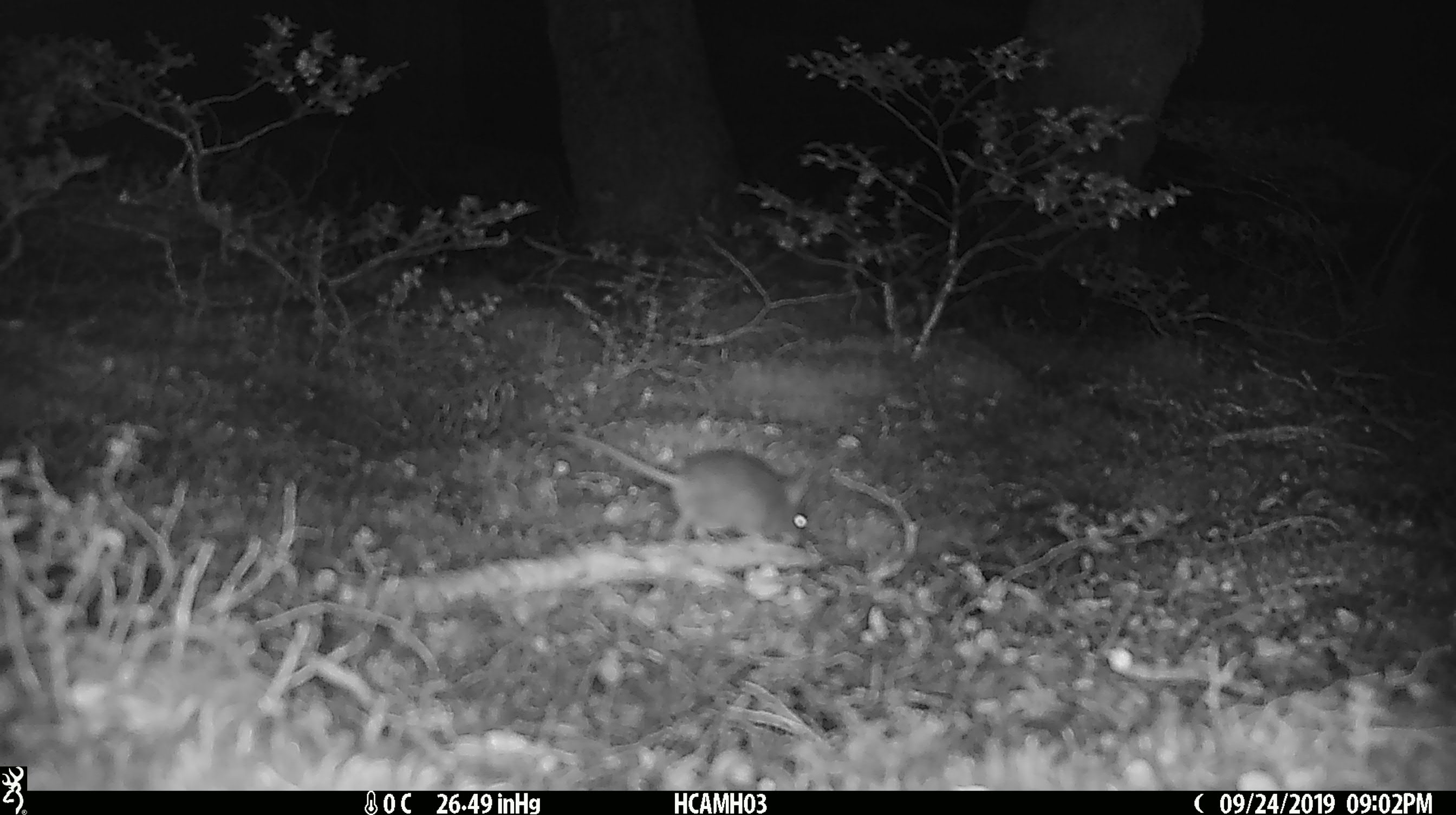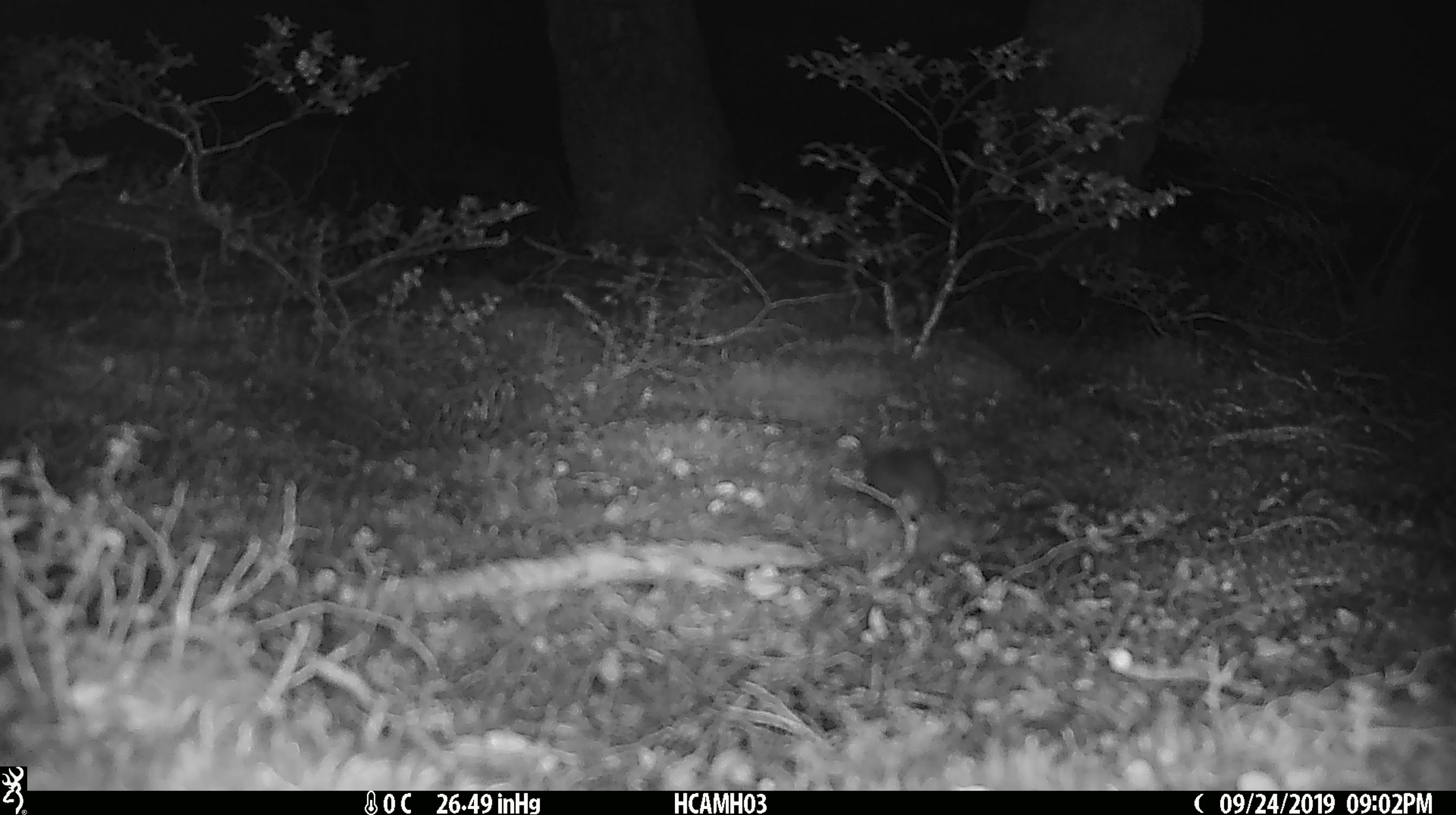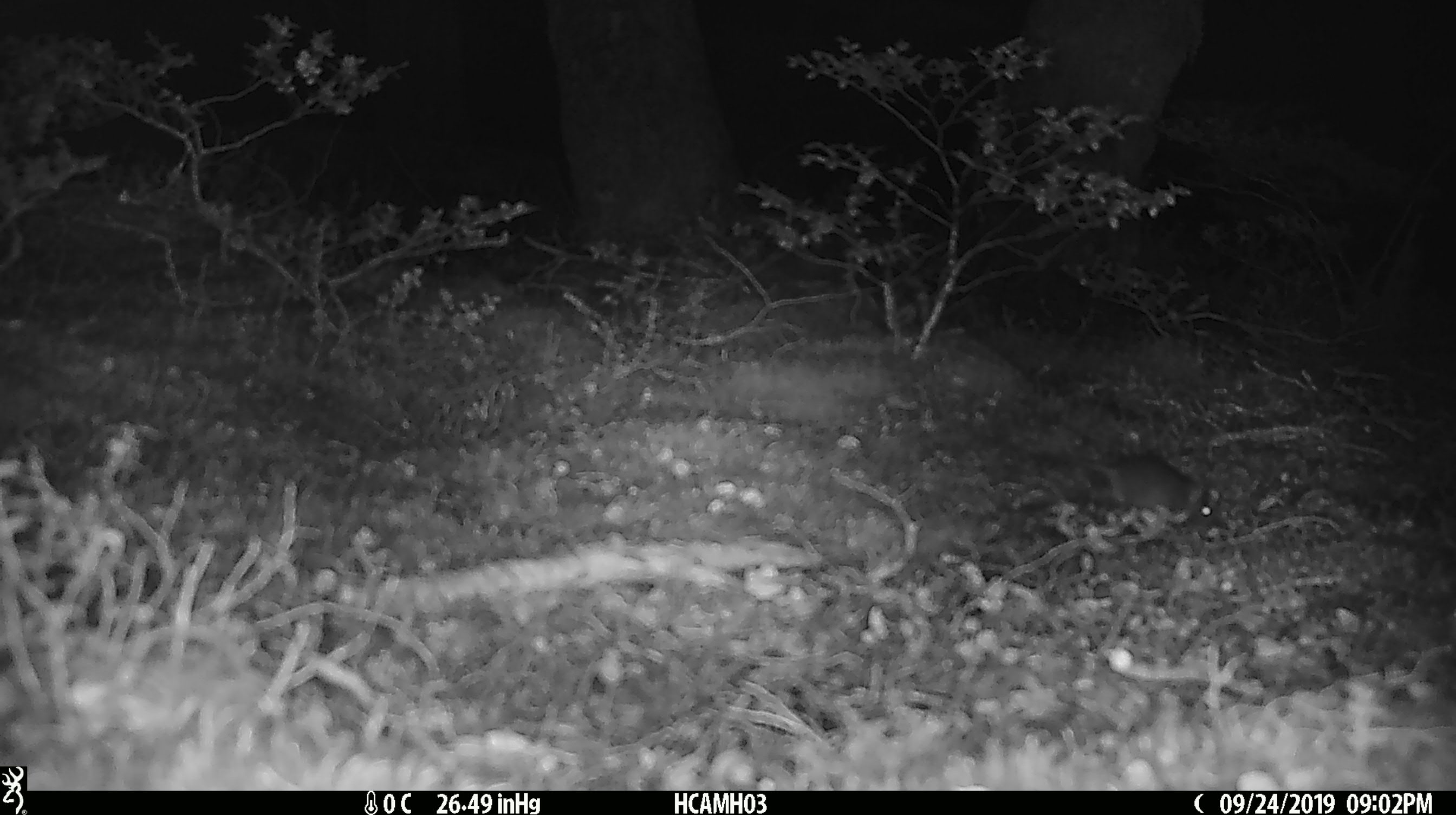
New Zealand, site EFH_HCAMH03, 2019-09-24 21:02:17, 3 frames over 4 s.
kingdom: Animalia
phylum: Chordata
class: Mammalia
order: Rodentia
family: Muridae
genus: Mus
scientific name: Mus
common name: mouse